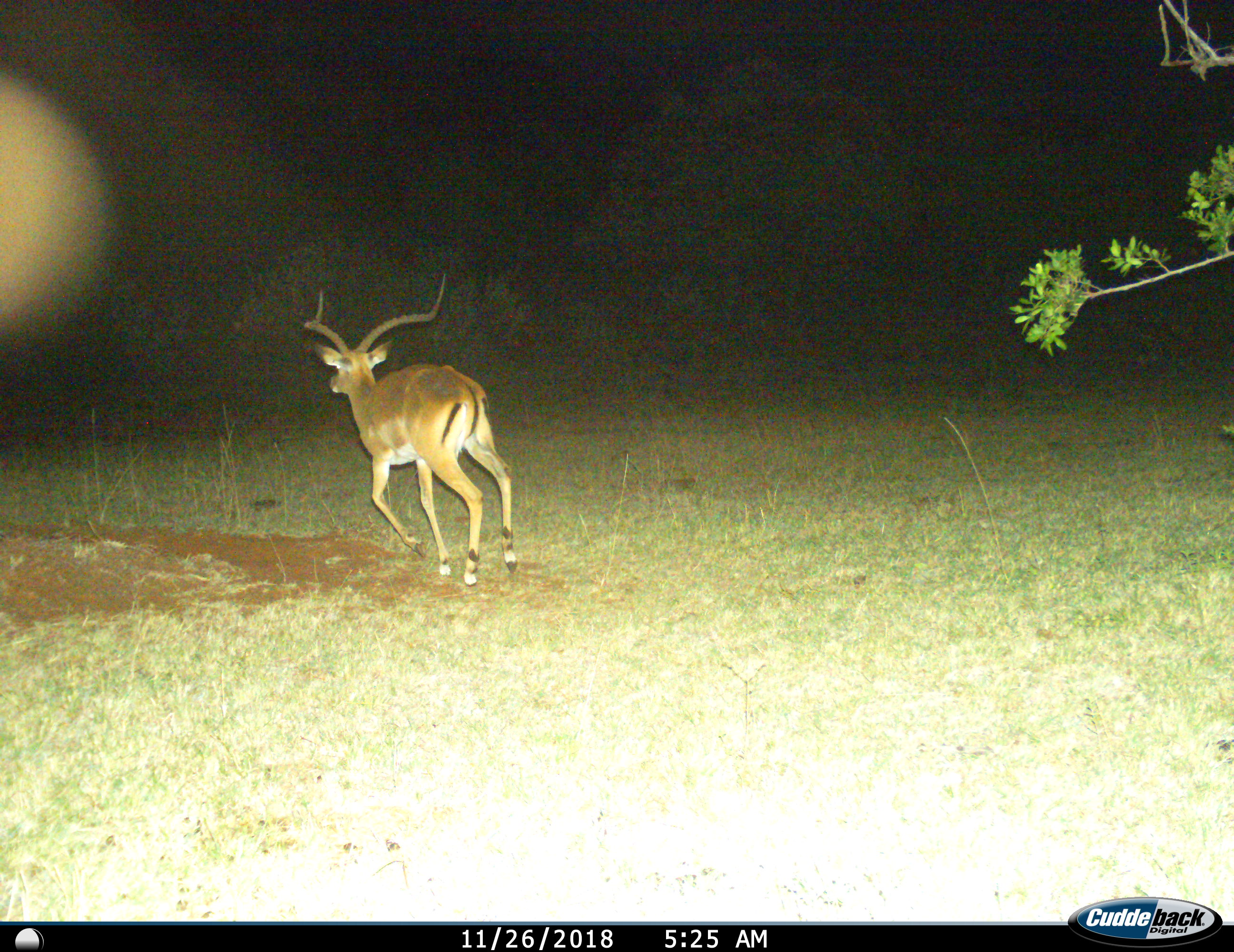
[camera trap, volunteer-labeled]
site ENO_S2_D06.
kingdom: Animalia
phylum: Chordata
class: Mammalia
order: Artiodactyla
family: Bovidae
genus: Aepyceros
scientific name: Aepyceros melampus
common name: impala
Impala (Aepyceros melampus), count 1. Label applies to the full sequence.